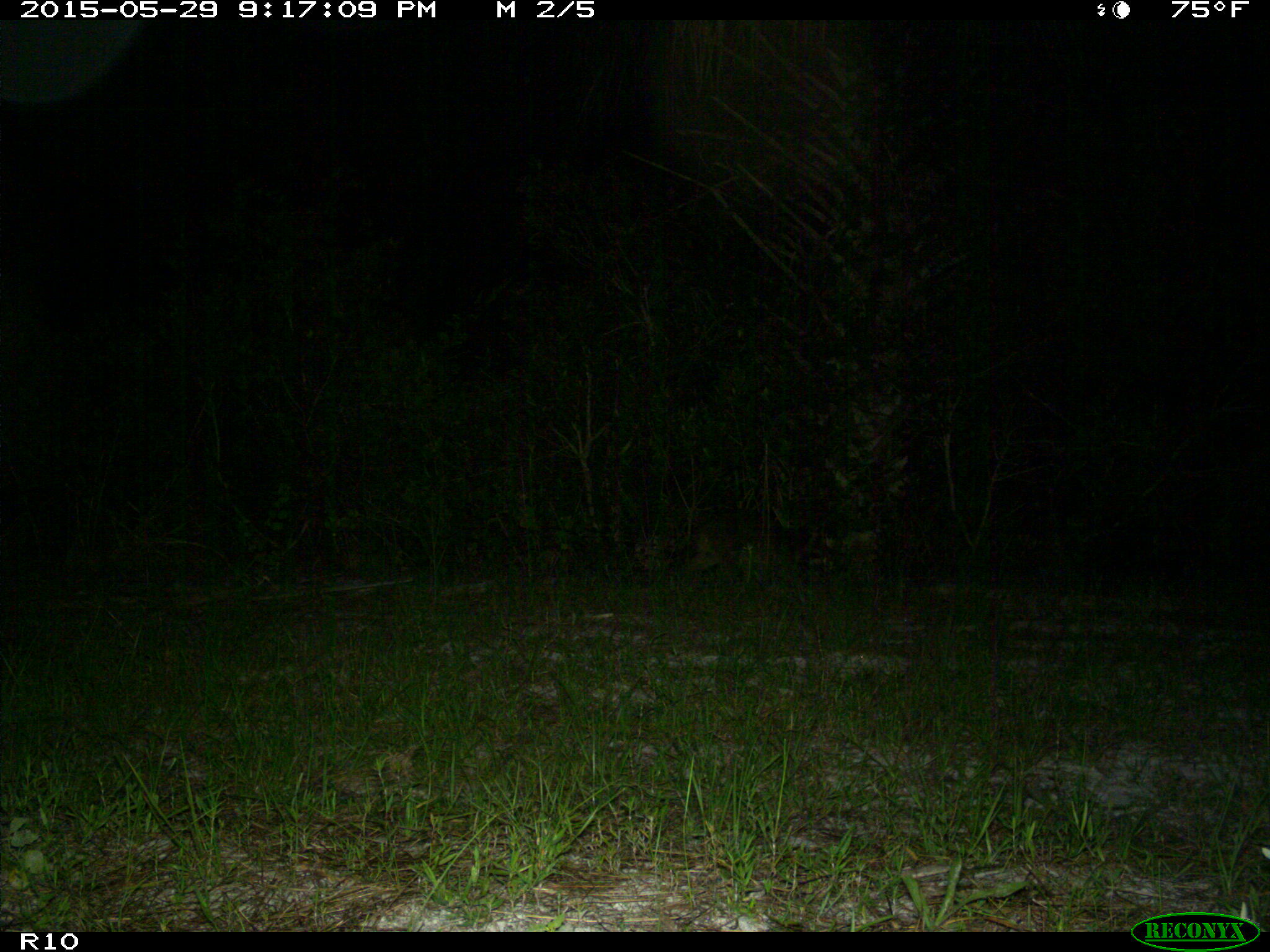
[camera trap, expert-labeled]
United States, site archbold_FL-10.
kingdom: Animalia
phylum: Chordata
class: Mammalia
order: Carnivora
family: Procyonidae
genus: Procyon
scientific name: Procyon lotor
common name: common raccoon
Procyon lotor (common raccoon).